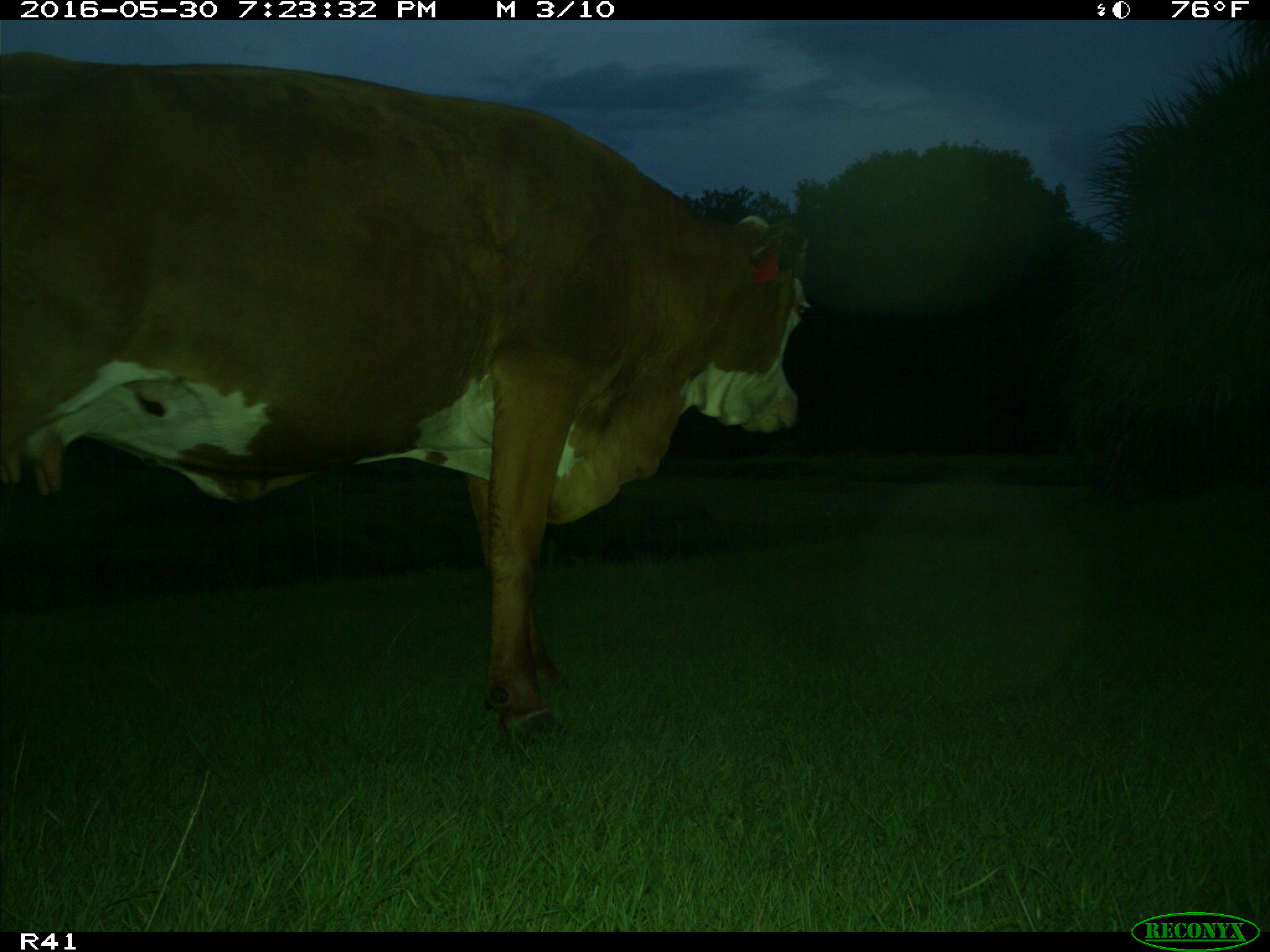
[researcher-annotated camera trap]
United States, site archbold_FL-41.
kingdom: Animalia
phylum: Chordata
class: Mammalia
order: Artiodactyla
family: Bovidae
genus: Bos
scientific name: Bos taurus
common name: domestic cow